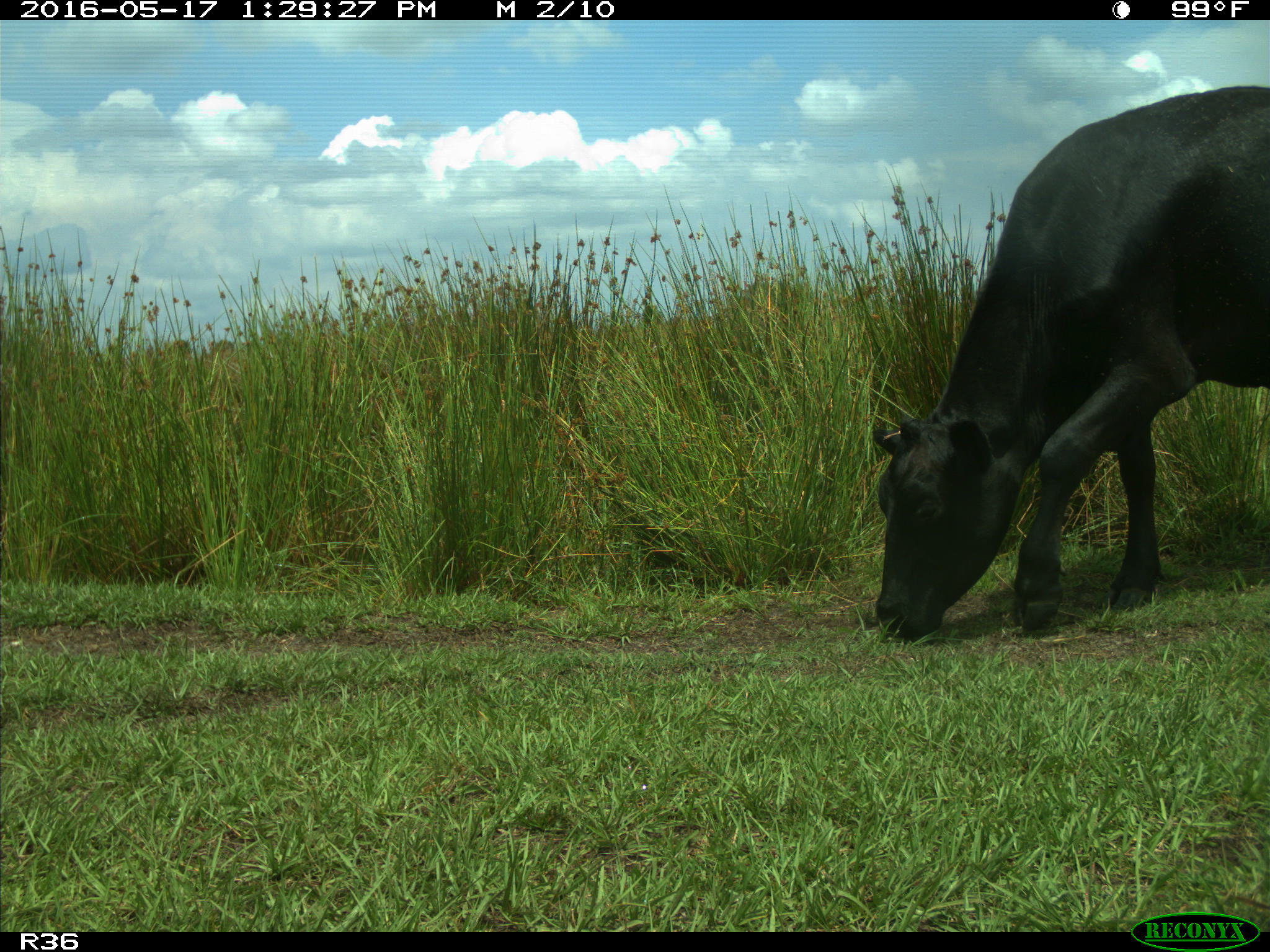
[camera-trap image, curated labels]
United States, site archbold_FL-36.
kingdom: Animalia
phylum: Chordata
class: Mammalia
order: Artiodactyla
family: Bovidae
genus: Bos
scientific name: Bos taurus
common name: domestic cow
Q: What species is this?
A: Bos taurus (domestic cow).